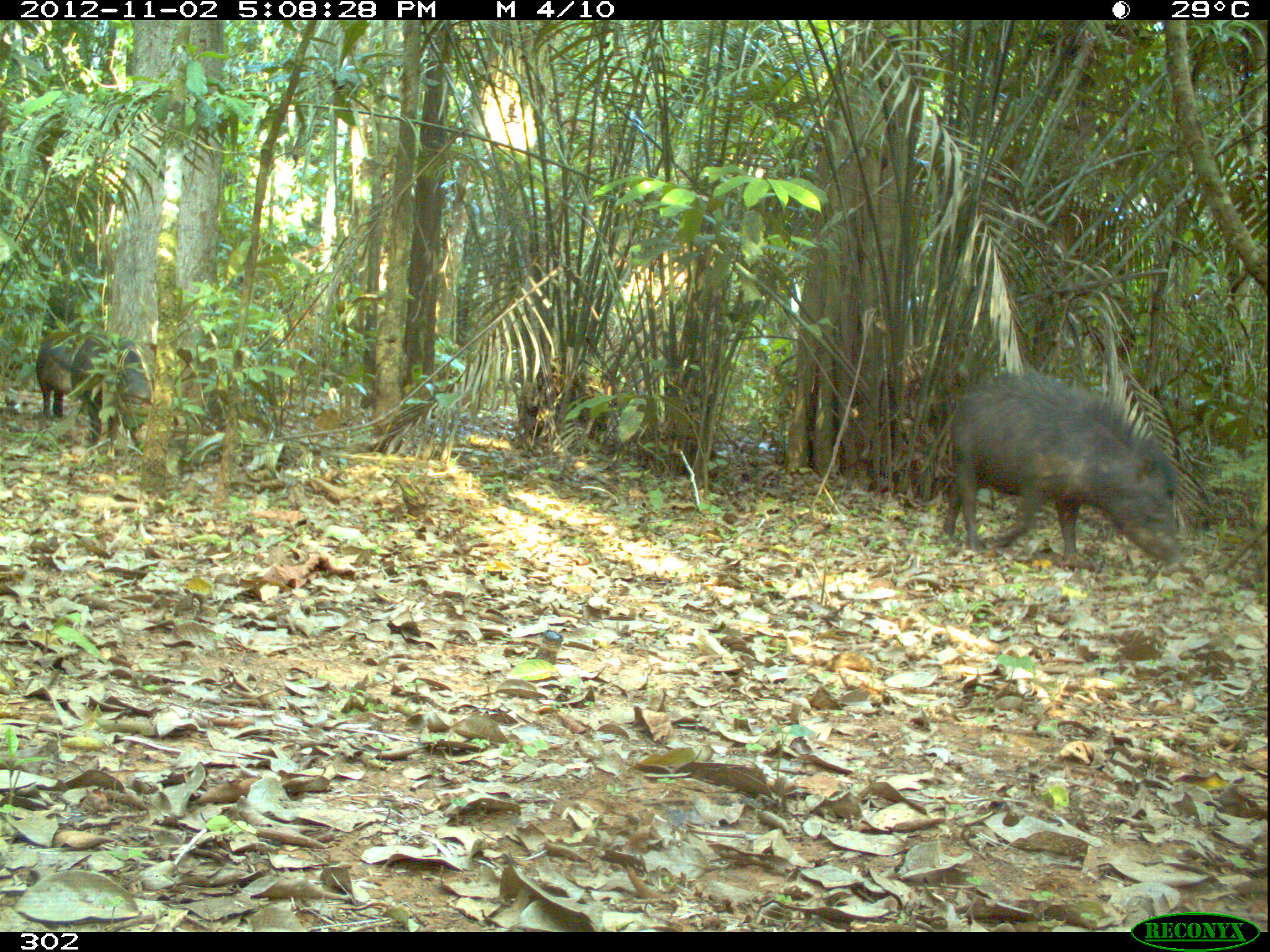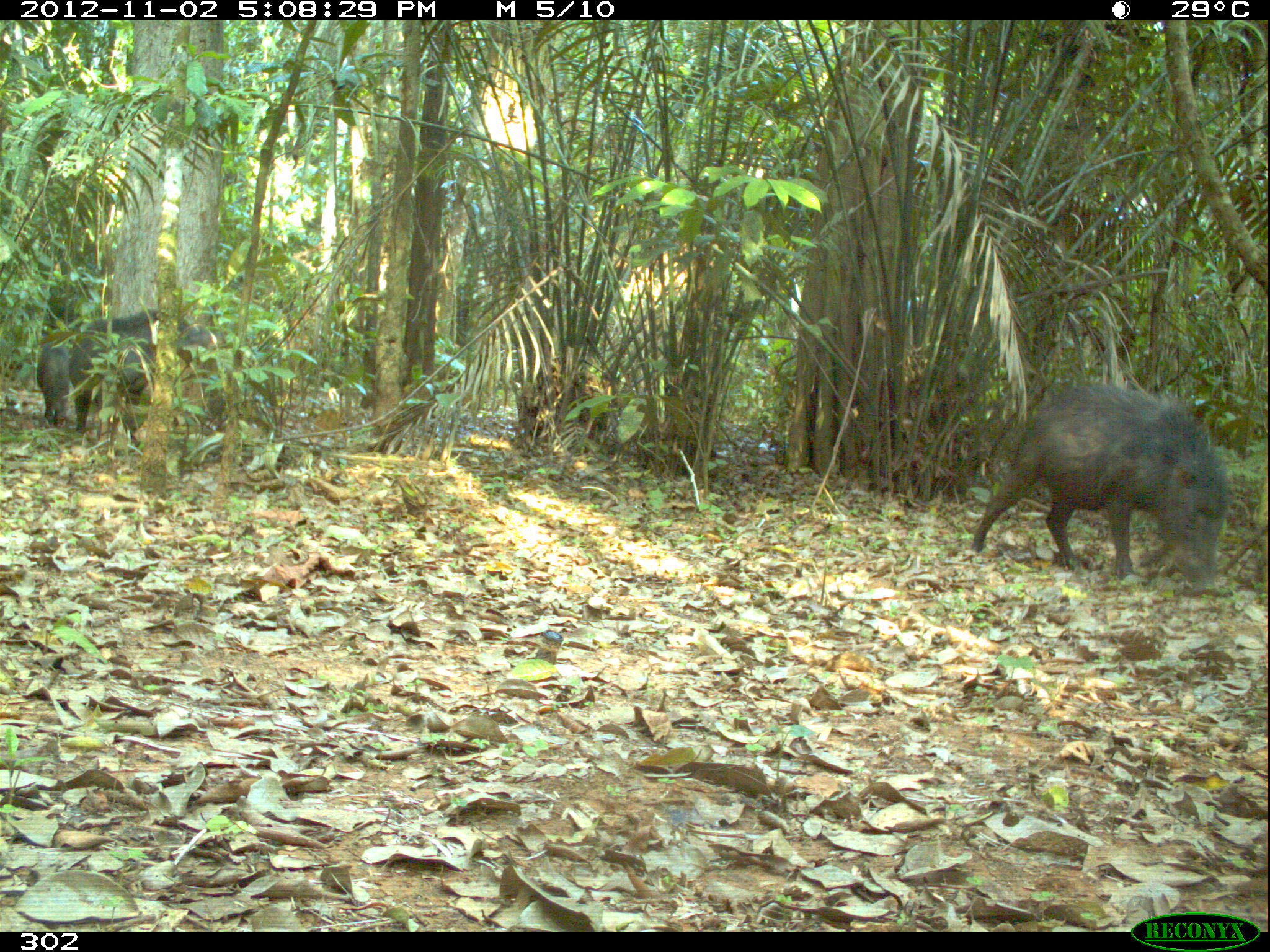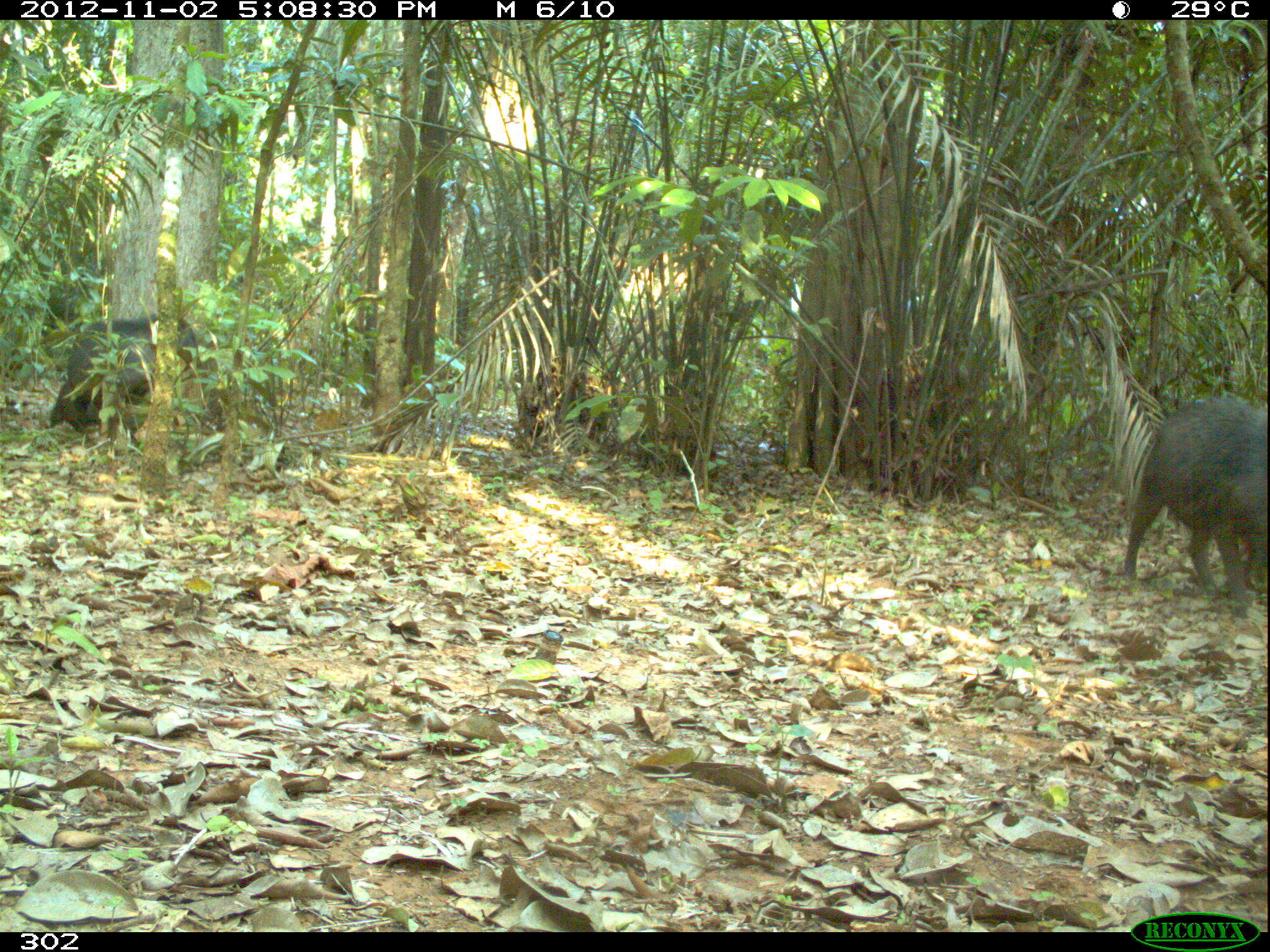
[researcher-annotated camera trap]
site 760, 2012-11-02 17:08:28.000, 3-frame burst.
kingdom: Animalia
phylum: Chordata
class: Mammalia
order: Artiodactyla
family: Tayassuidae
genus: Tayassu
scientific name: Tayassu pecari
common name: white-lipped peccary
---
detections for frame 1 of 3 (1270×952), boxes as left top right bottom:
tayassu pecari: 939 368 1182 573; 71 331 155 459; 36 331 86 419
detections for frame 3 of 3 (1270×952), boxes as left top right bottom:
tayassu pecari: 1121 396 1270 618; 66 312 201 449; 48 380 149 445